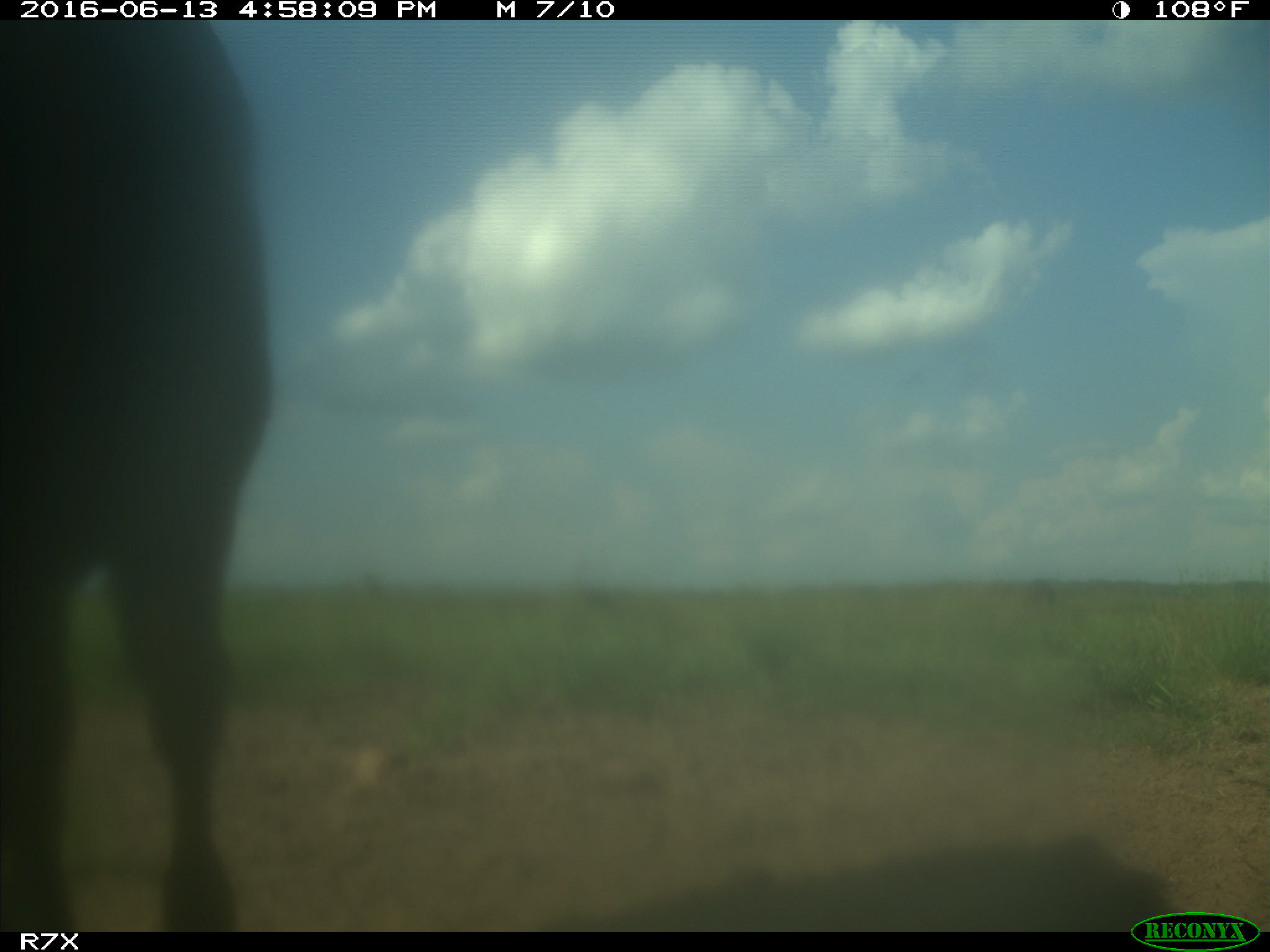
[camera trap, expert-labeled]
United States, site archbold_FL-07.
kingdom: Animalia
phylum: Chordata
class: Mammalia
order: Artiodactyla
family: Bovidae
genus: Bos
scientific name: Bos taurus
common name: domestic cow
Bos taurus (domestic cow).